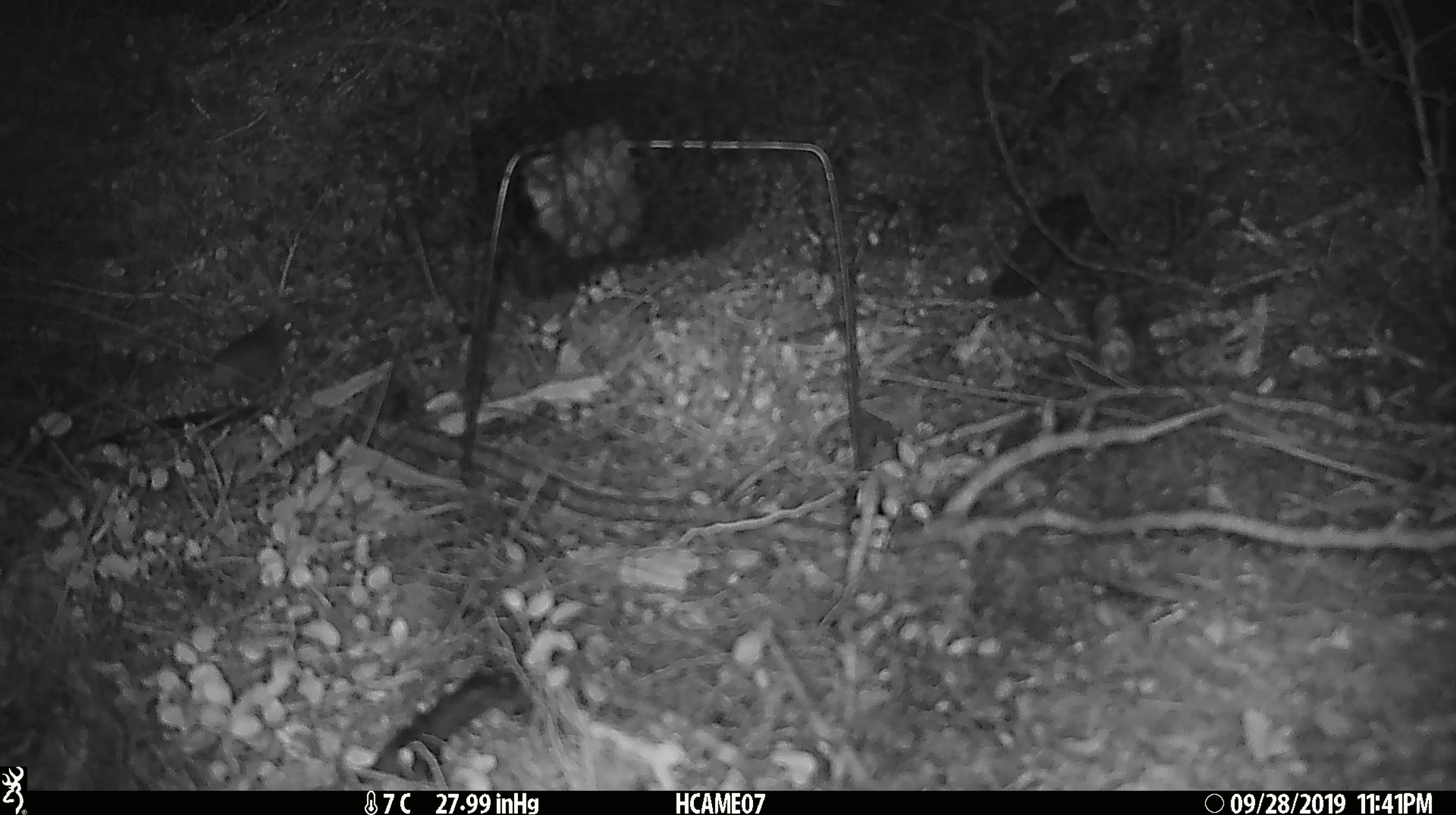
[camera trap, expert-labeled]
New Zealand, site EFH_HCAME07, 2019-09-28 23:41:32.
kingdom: Animalia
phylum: Chordata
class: Mammalia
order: Rodentia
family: Muridae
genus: Mus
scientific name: Mus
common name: mouse